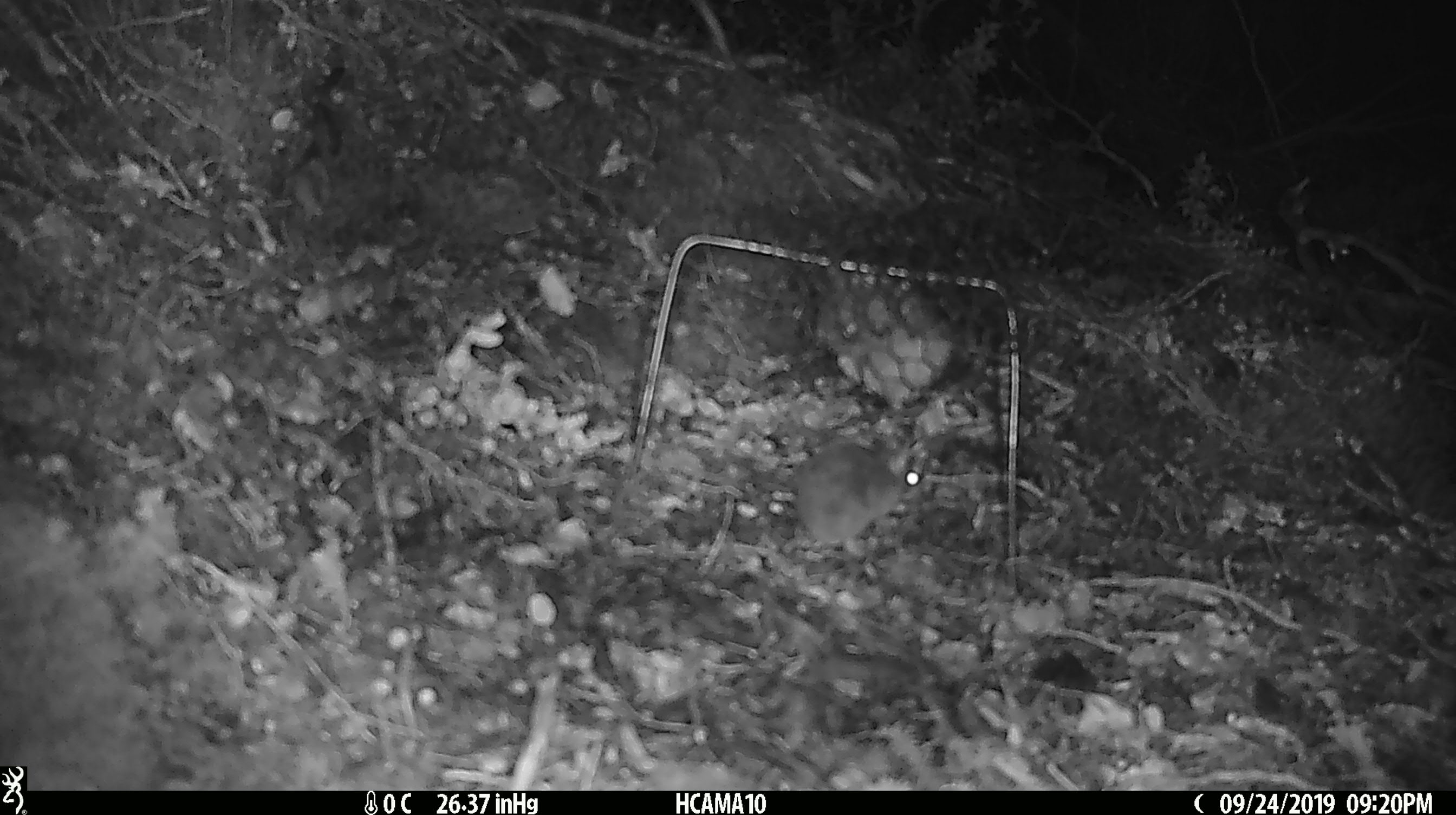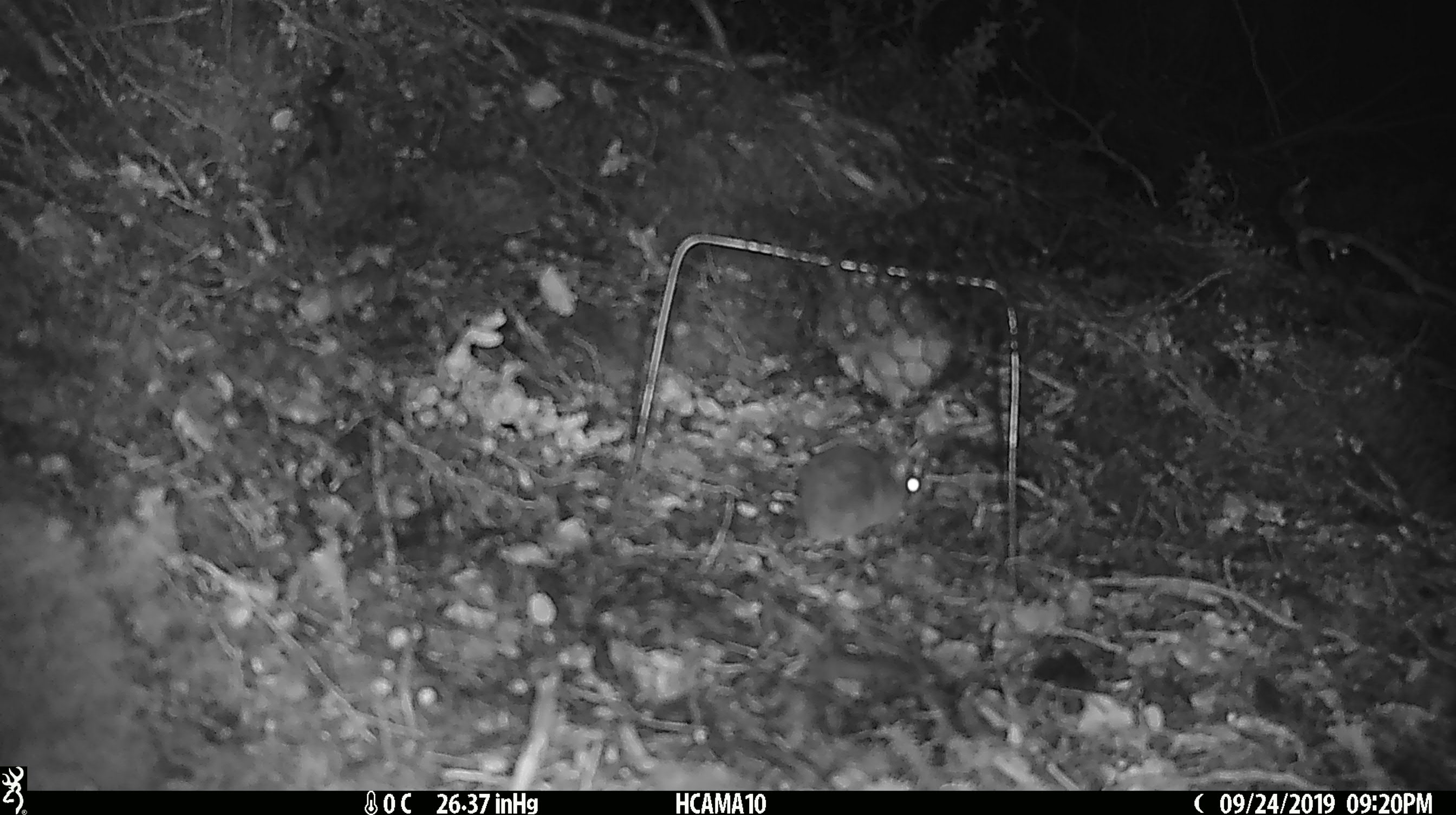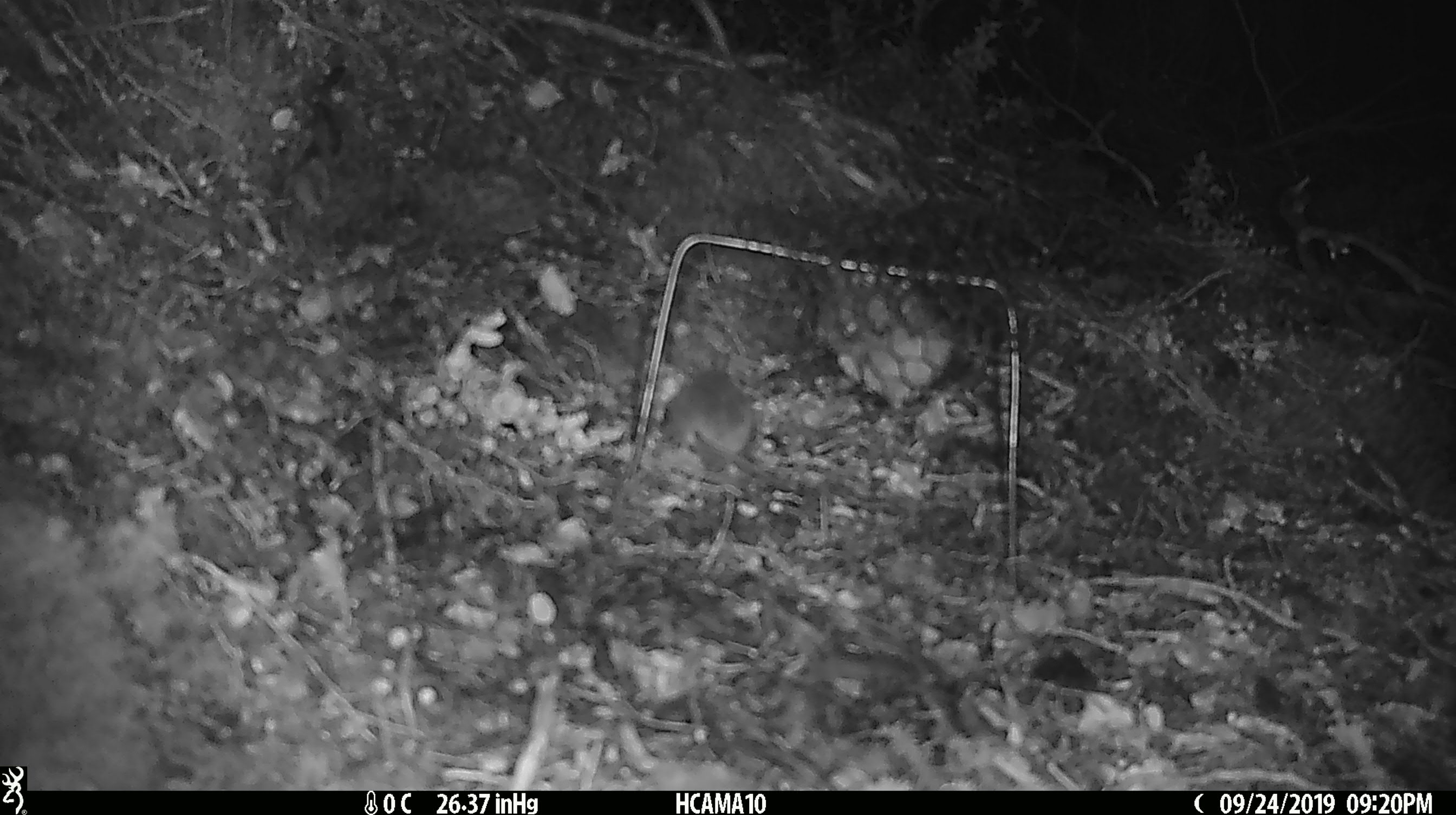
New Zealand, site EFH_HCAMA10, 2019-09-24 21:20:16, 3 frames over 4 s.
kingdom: Animalia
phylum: Chordata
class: Mammalia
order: Rodentia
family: Muridae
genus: Mus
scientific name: Mus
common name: mouse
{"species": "mouse (Mus)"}